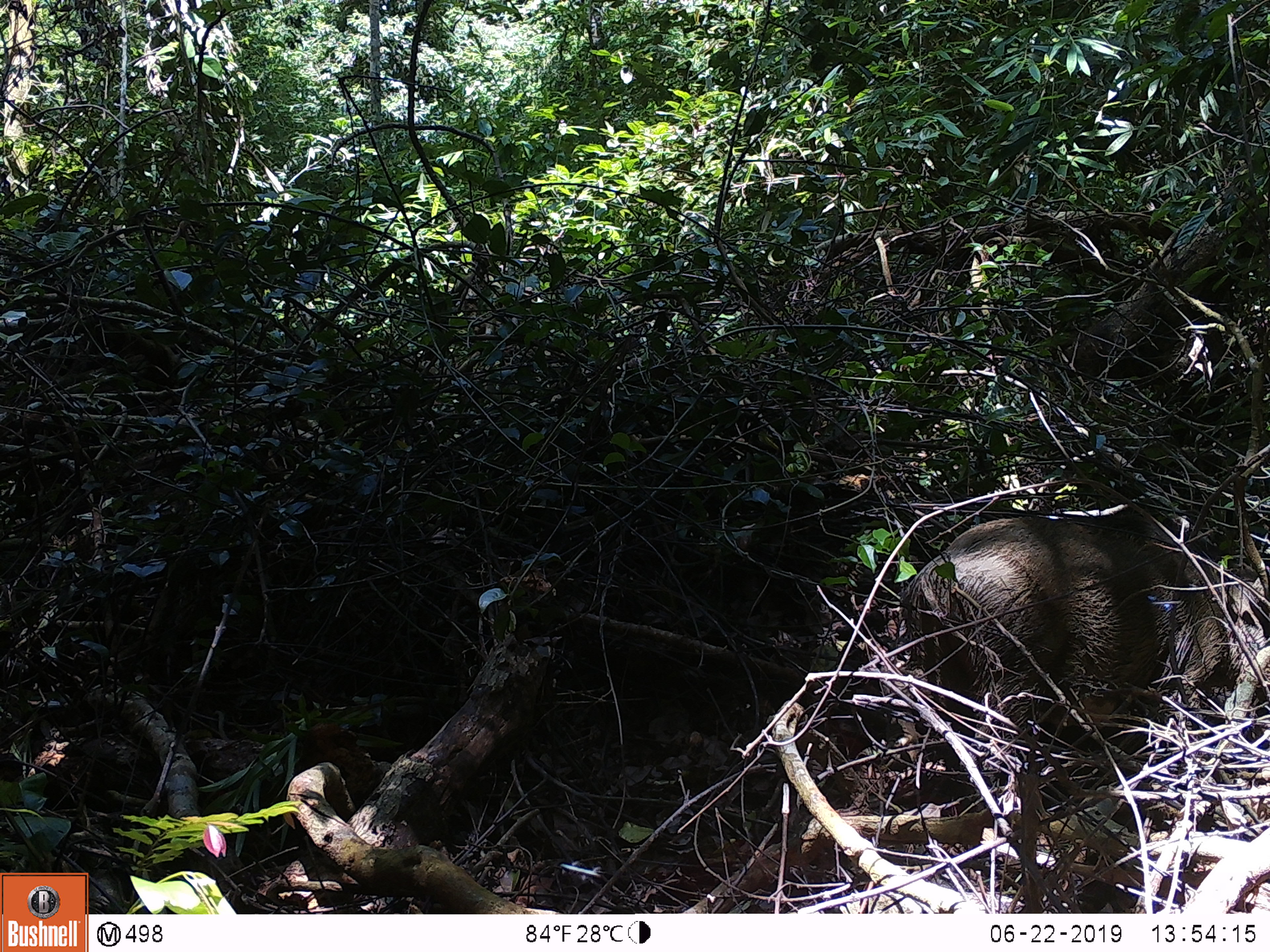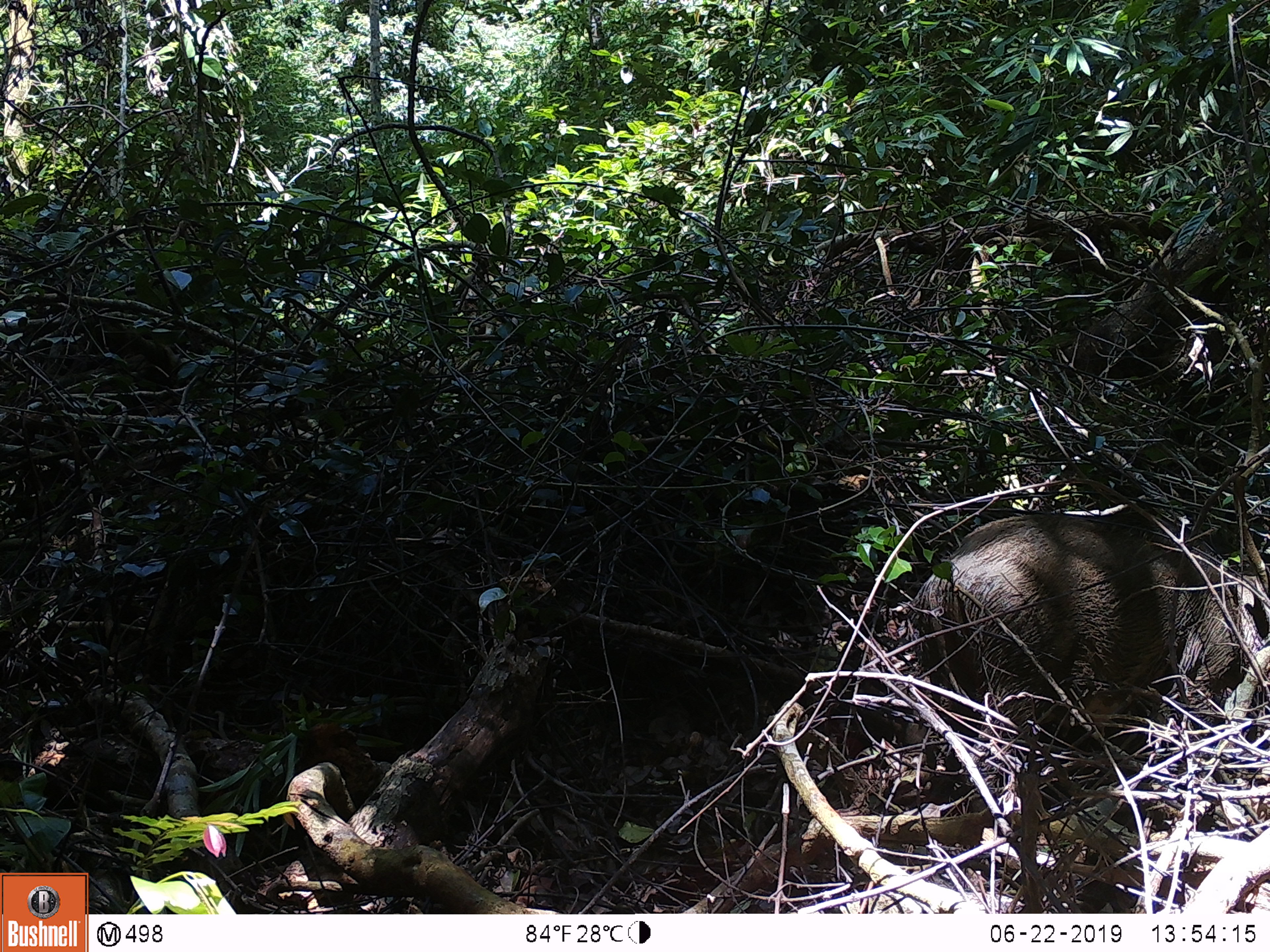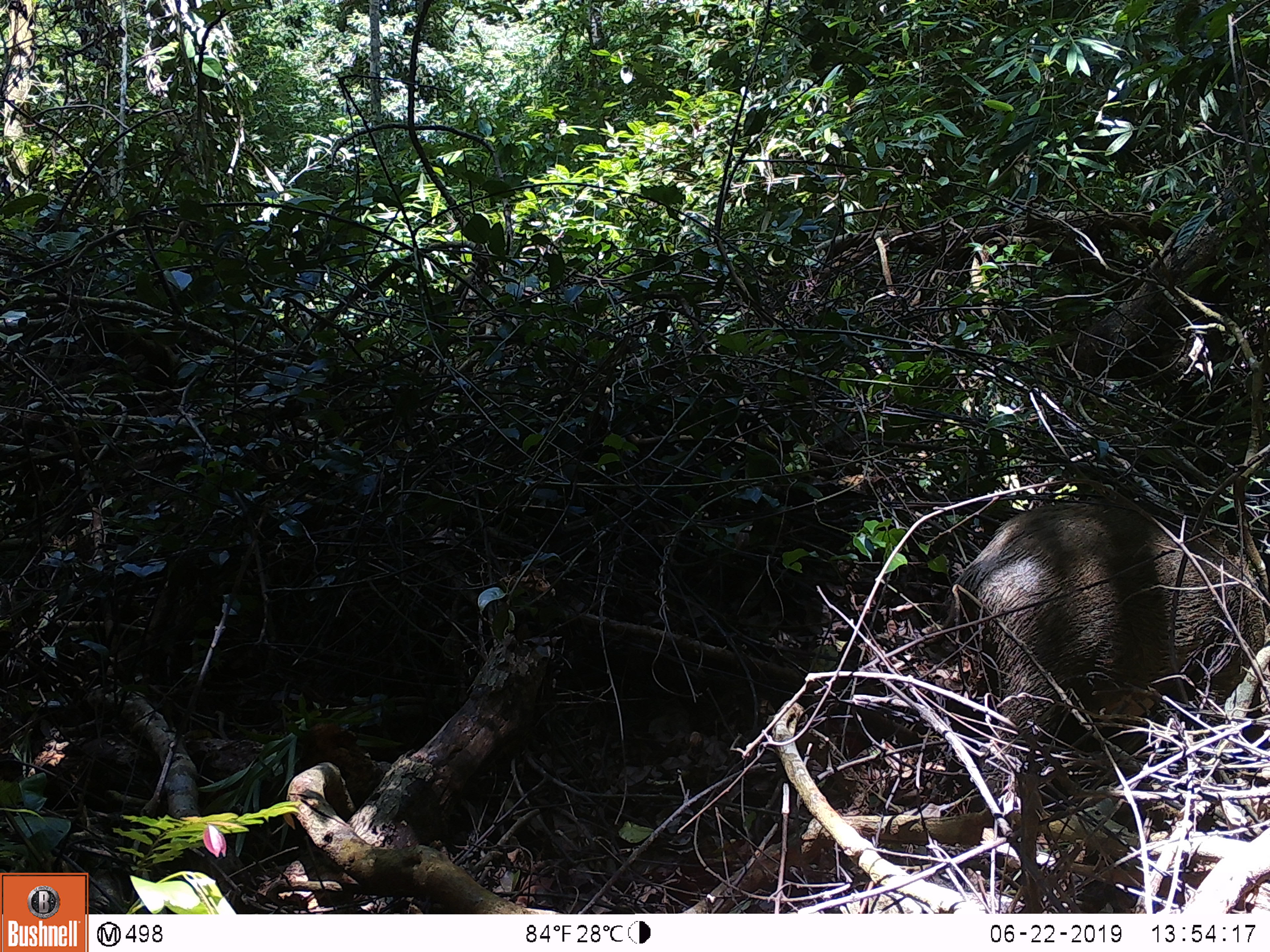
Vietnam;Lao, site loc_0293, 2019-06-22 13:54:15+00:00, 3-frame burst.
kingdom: Animalia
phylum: Chordata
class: Mammalia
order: Artiodactyla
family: Suidae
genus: Sus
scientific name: Sus scrofa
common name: eurasian wild pig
Eurasian wild pig (Sus scrofa). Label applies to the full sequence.